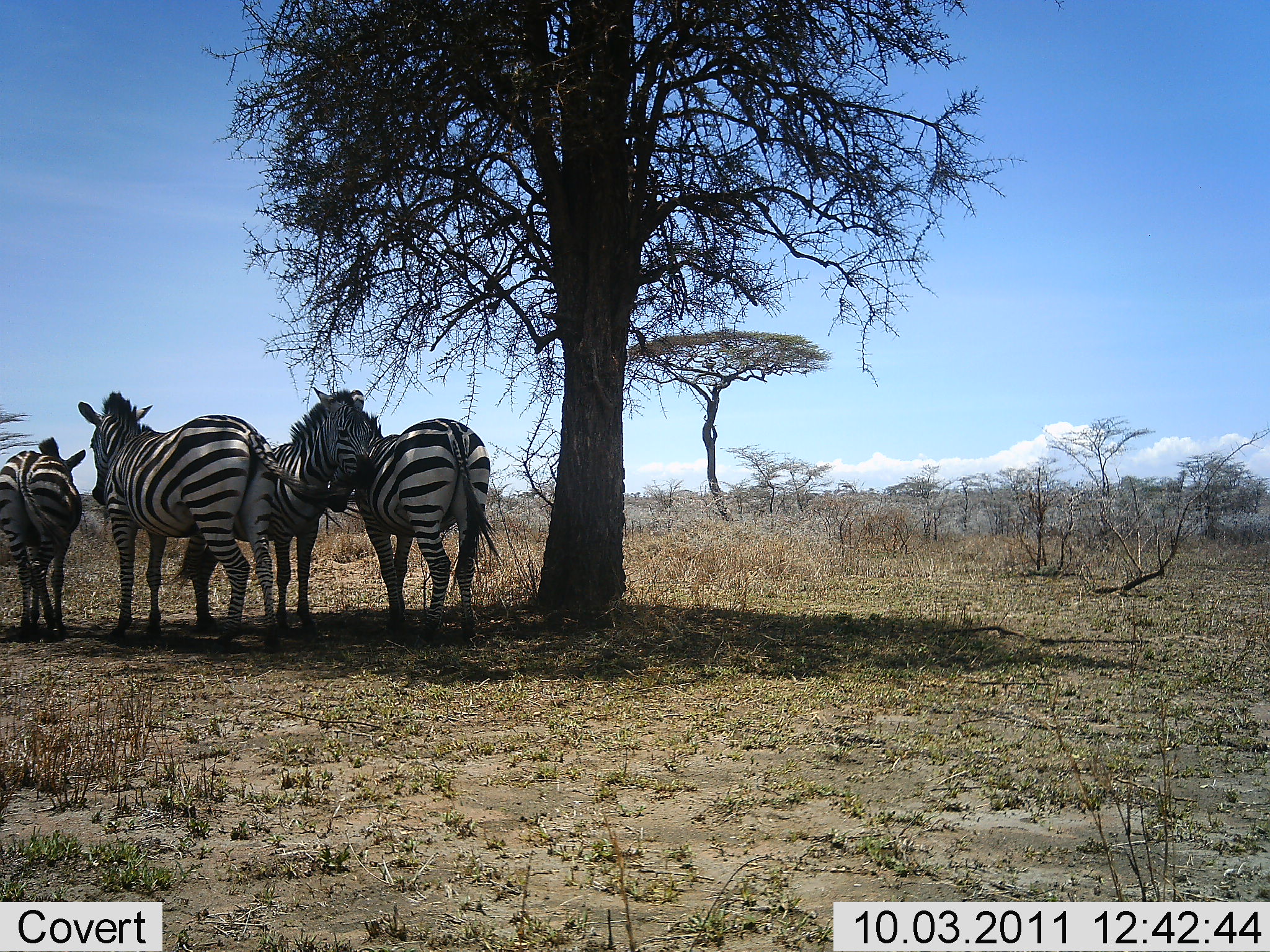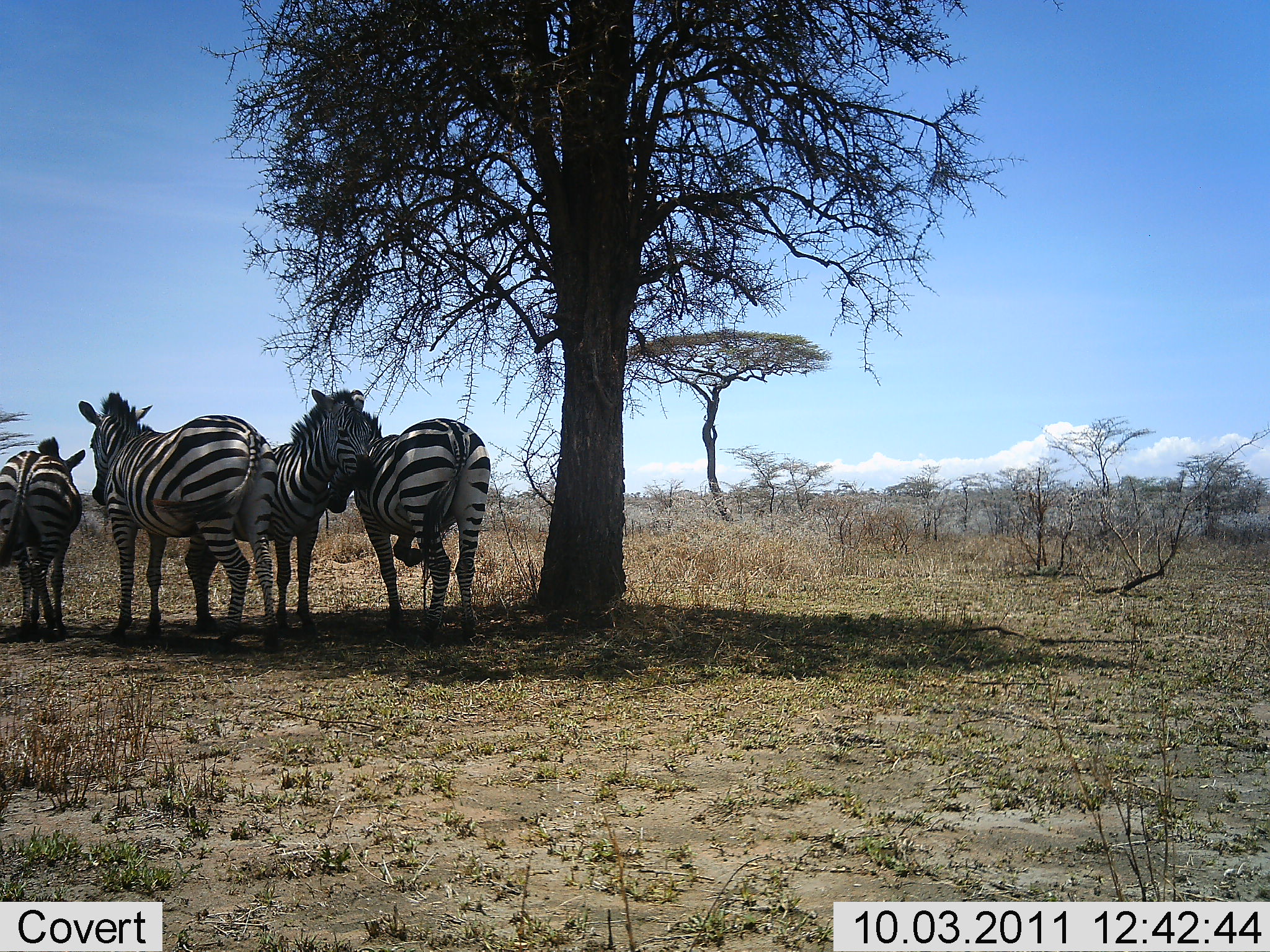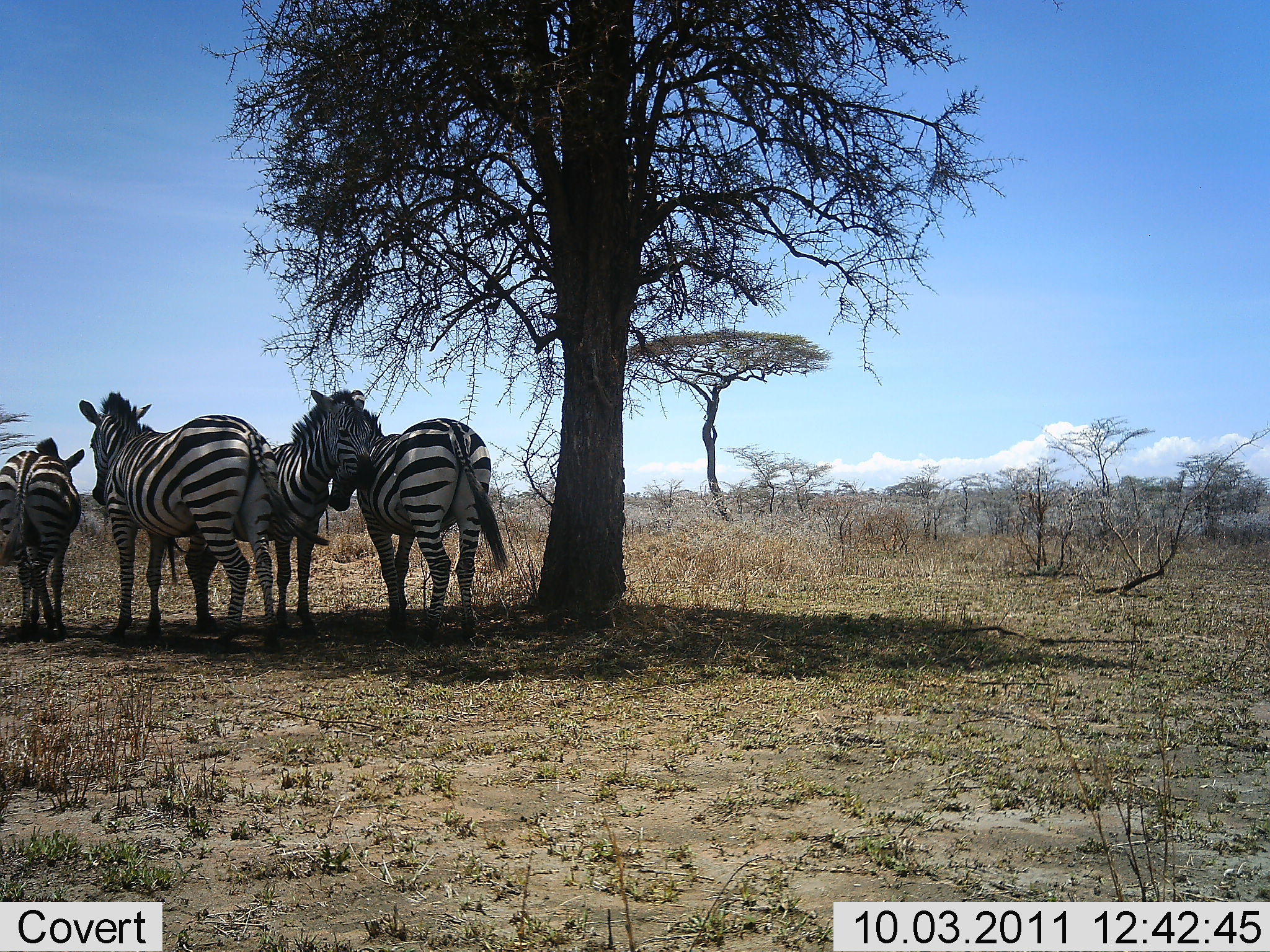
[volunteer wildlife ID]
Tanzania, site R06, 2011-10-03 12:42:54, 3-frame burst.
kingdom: Animalia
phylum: Chordata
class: Mammalia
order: Perissodactyla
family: Equidae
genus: Equus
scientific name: Equus quagga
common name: plains zebra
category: zebra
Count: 4.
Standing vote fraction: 85%.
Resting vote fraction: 15%.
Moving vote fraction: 0%.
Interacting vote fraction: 8%.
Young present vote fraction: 0%.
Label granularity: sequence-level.